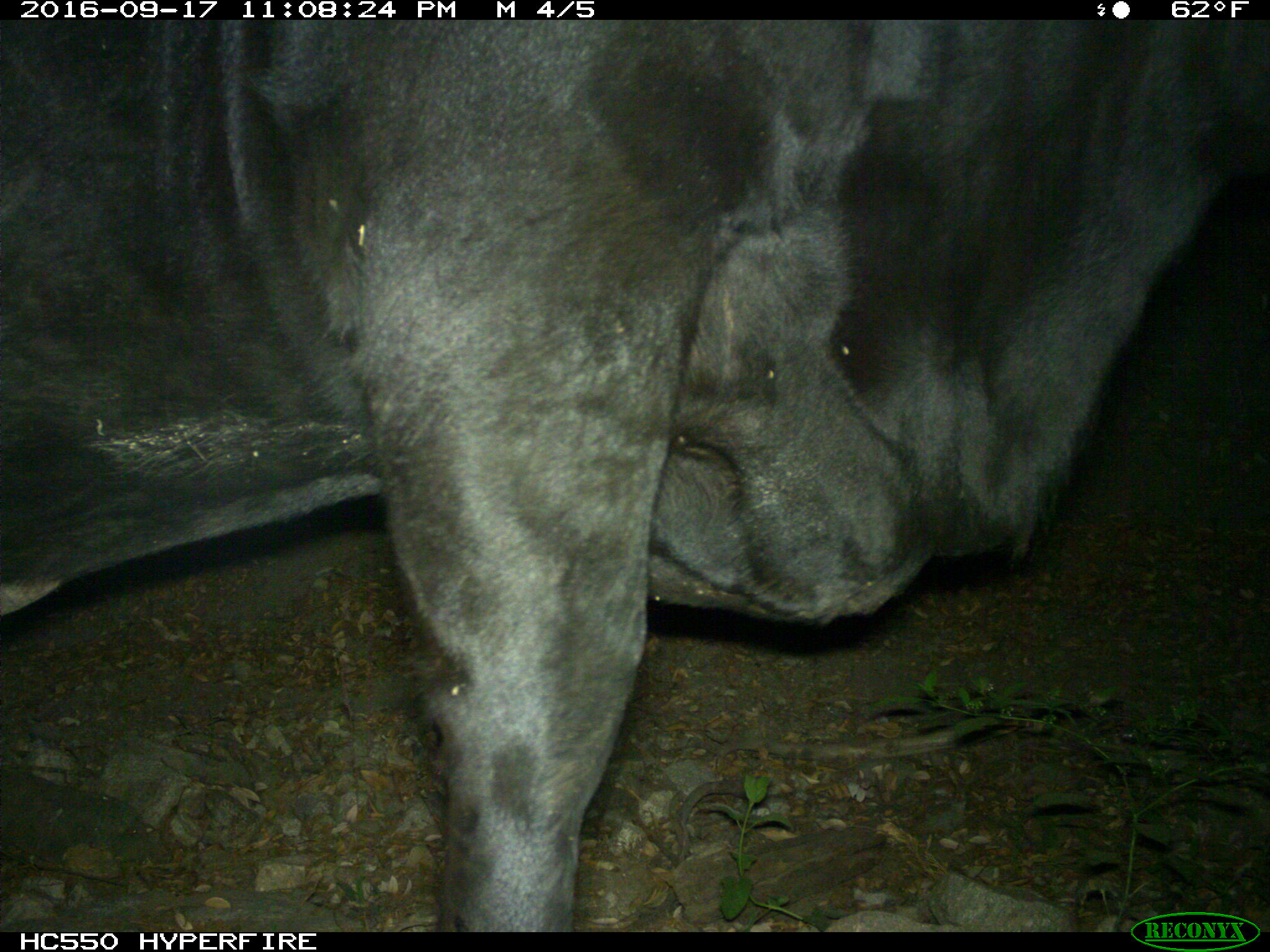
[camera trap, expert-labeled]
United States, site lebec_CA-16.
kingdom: Animalia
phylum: Chordata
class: Mammalia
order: Artiodactyla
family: Bovidae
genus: Bos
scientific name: Bos taurus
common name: domestic cow